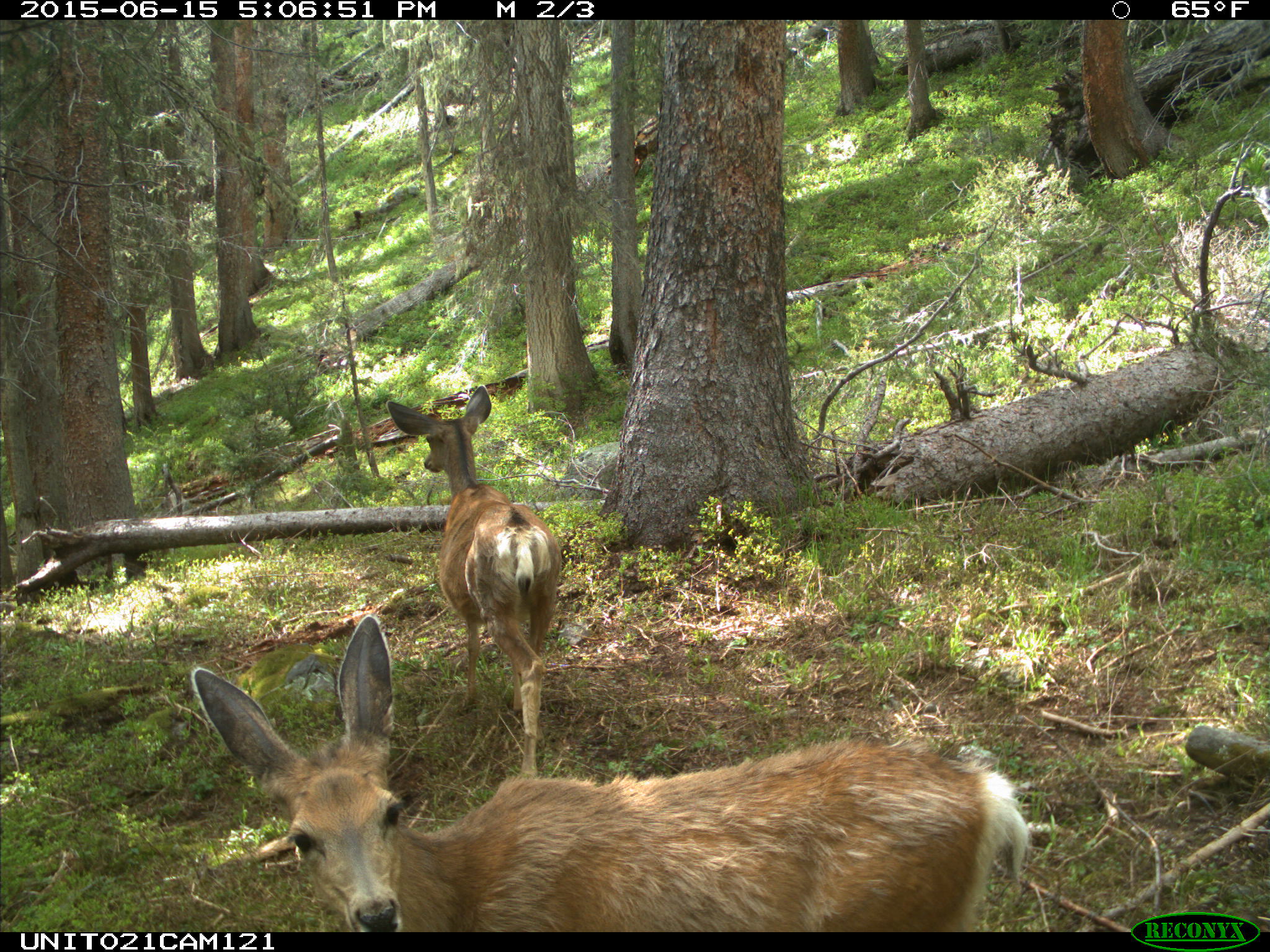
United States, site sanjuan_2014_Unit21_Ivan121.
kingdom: Animalia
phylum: Chordata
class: Mammalia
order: Artiodactyla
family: Cervidae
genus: Odocoileus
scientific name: Odocoileus hemionus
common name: mule deer